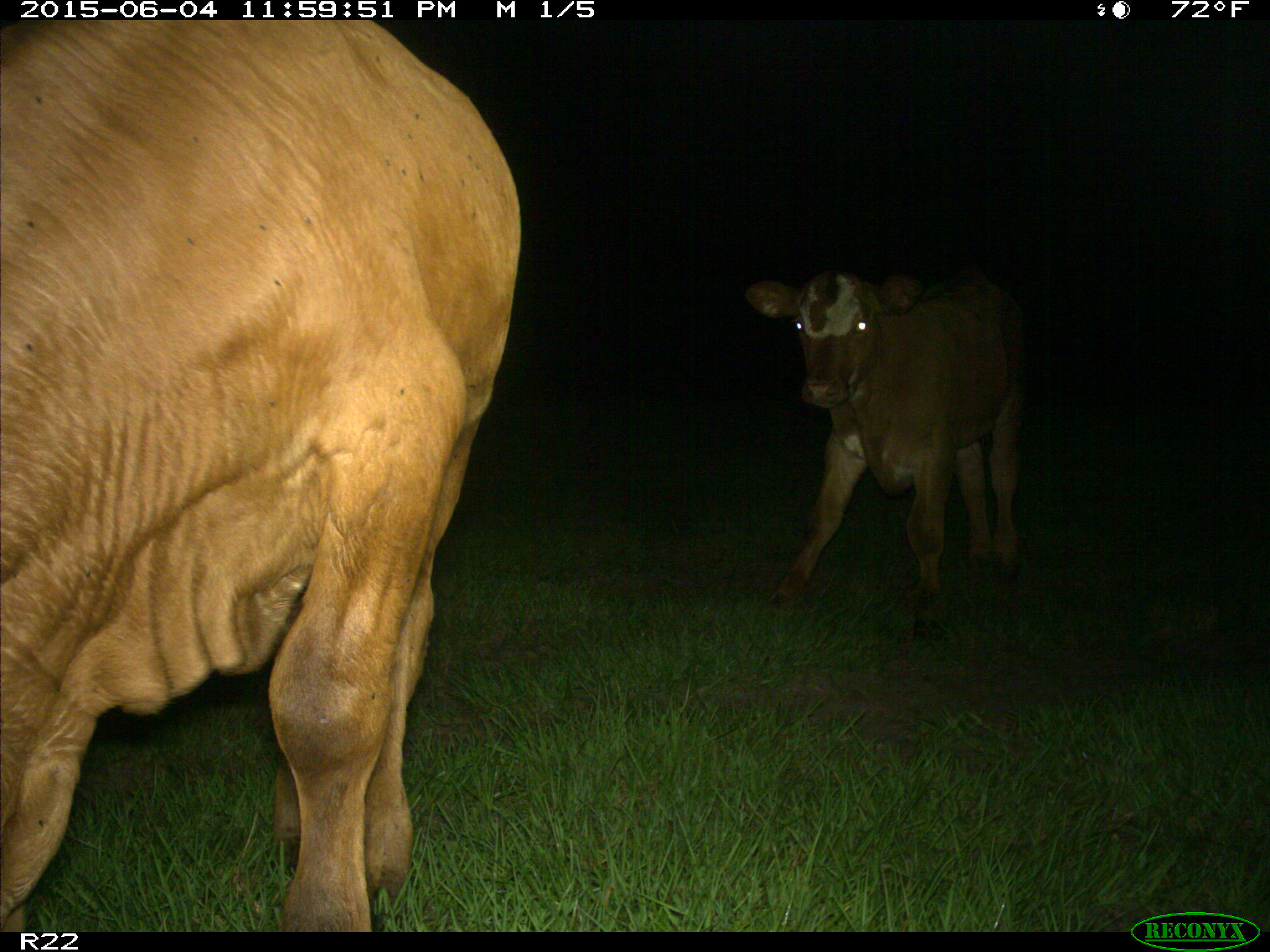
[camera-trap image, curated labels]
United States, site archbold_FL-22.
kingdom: Animalia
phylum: Chordata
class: Mammalia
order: Artiodactyla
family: Bovidae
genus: Bos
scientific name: Bos taurus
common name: domestic cow